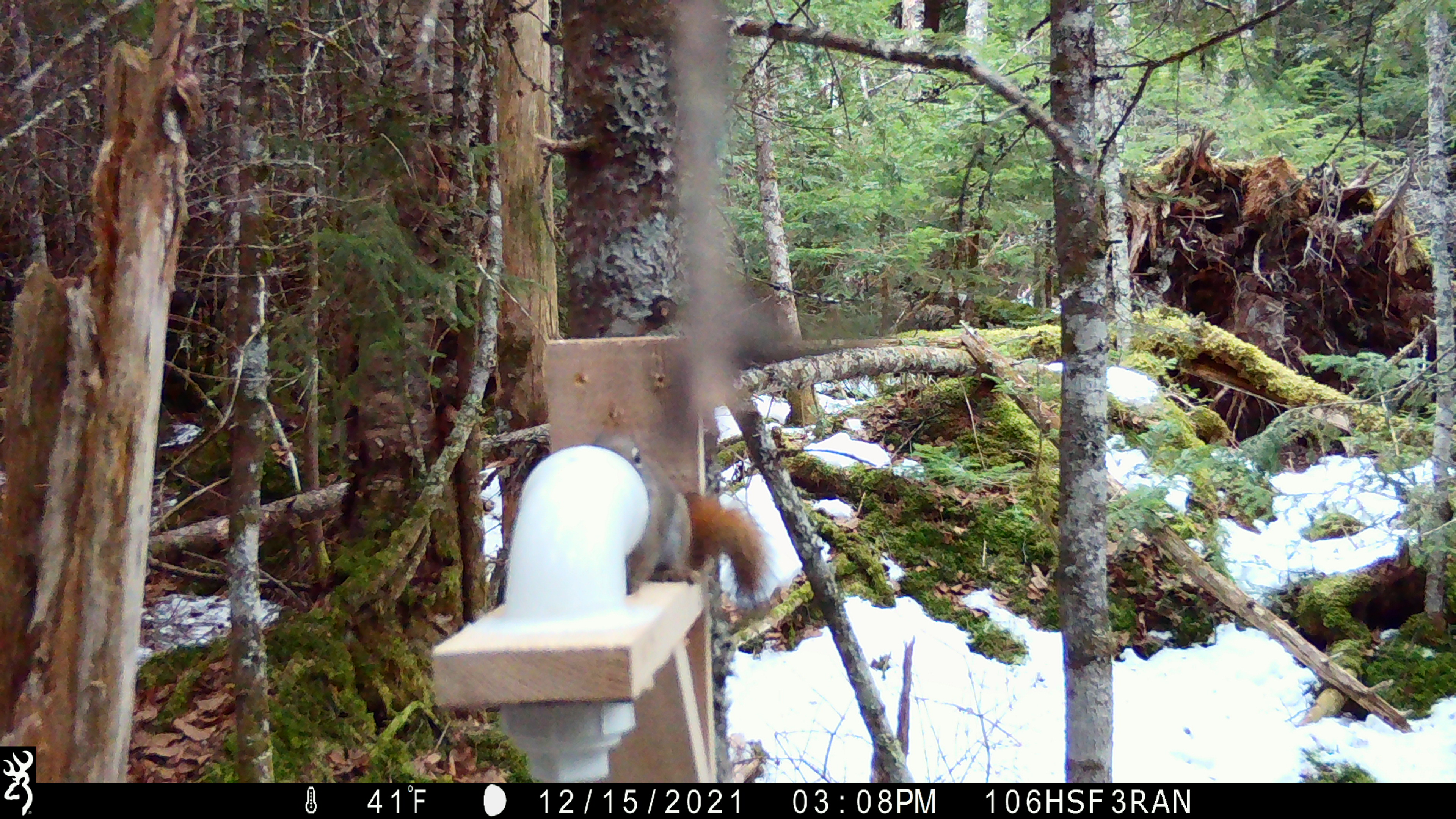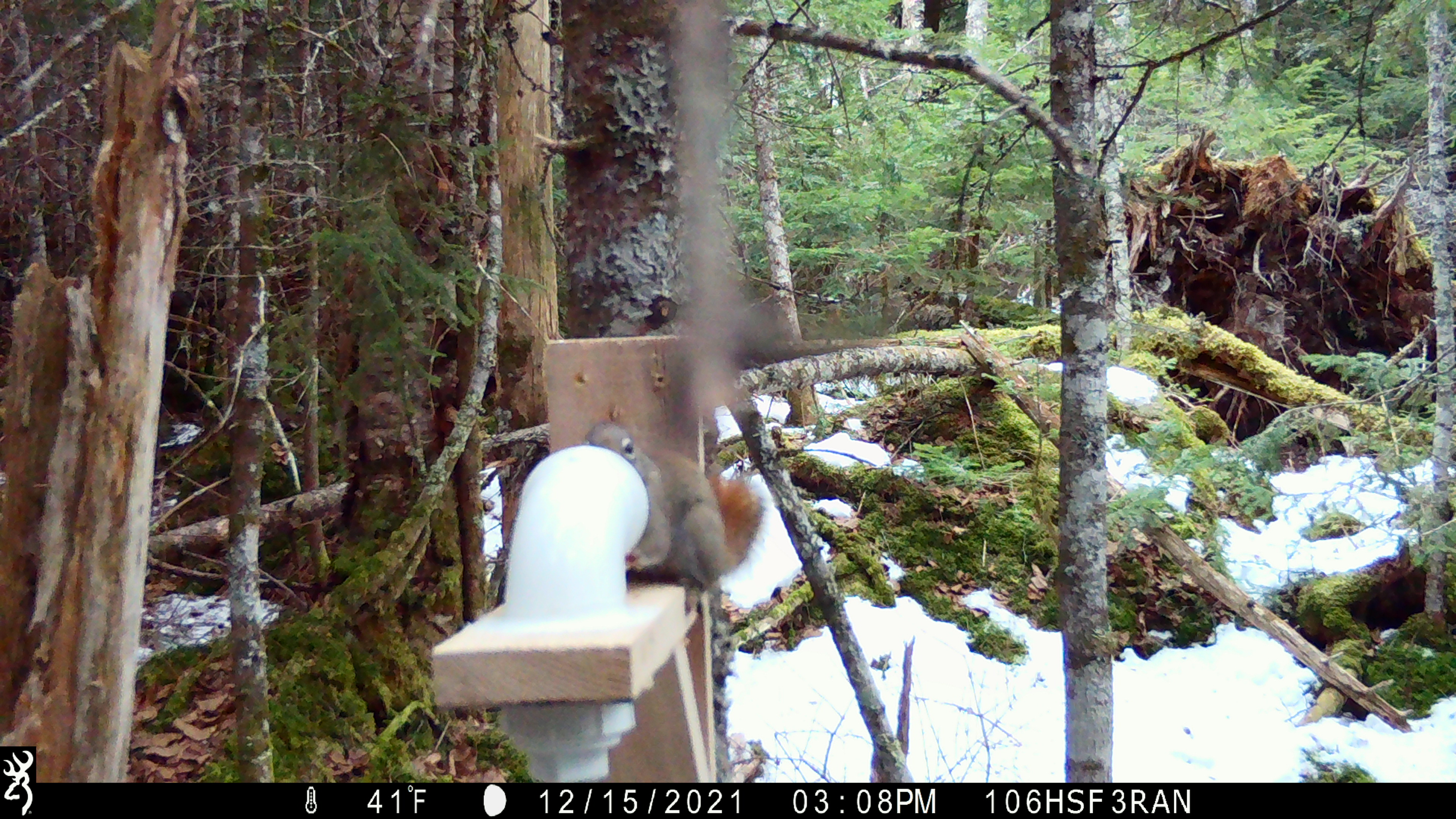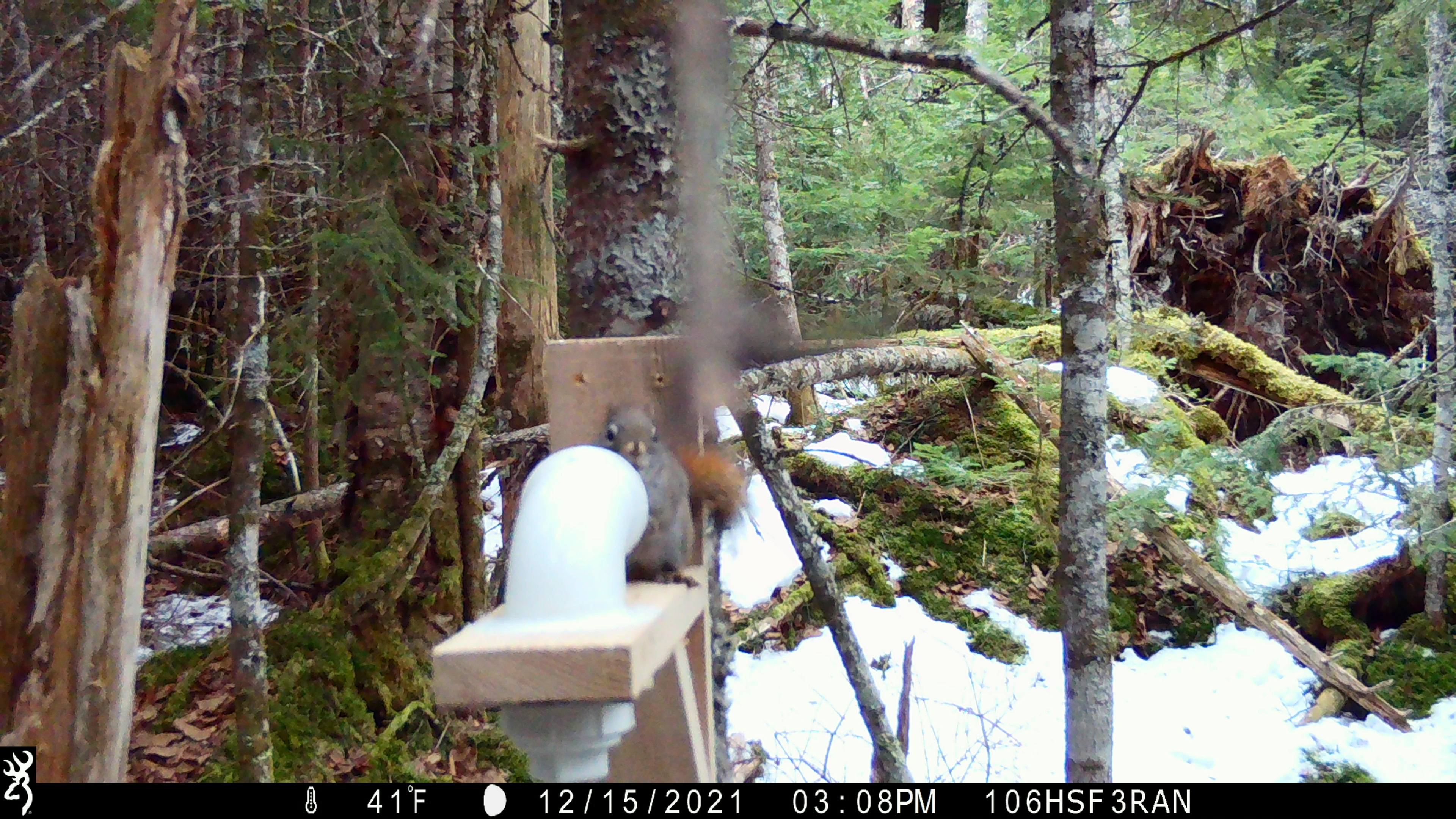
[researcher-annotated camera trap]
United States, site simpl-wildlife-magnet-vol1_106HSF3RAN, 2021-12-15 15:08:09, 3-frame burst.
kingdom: Animalia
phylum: Chordata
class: Mammalia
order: Rodentia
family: Sciuridae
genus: Tamiasciurus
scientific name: Tamiasciurus hudsonicus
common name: red squirrel